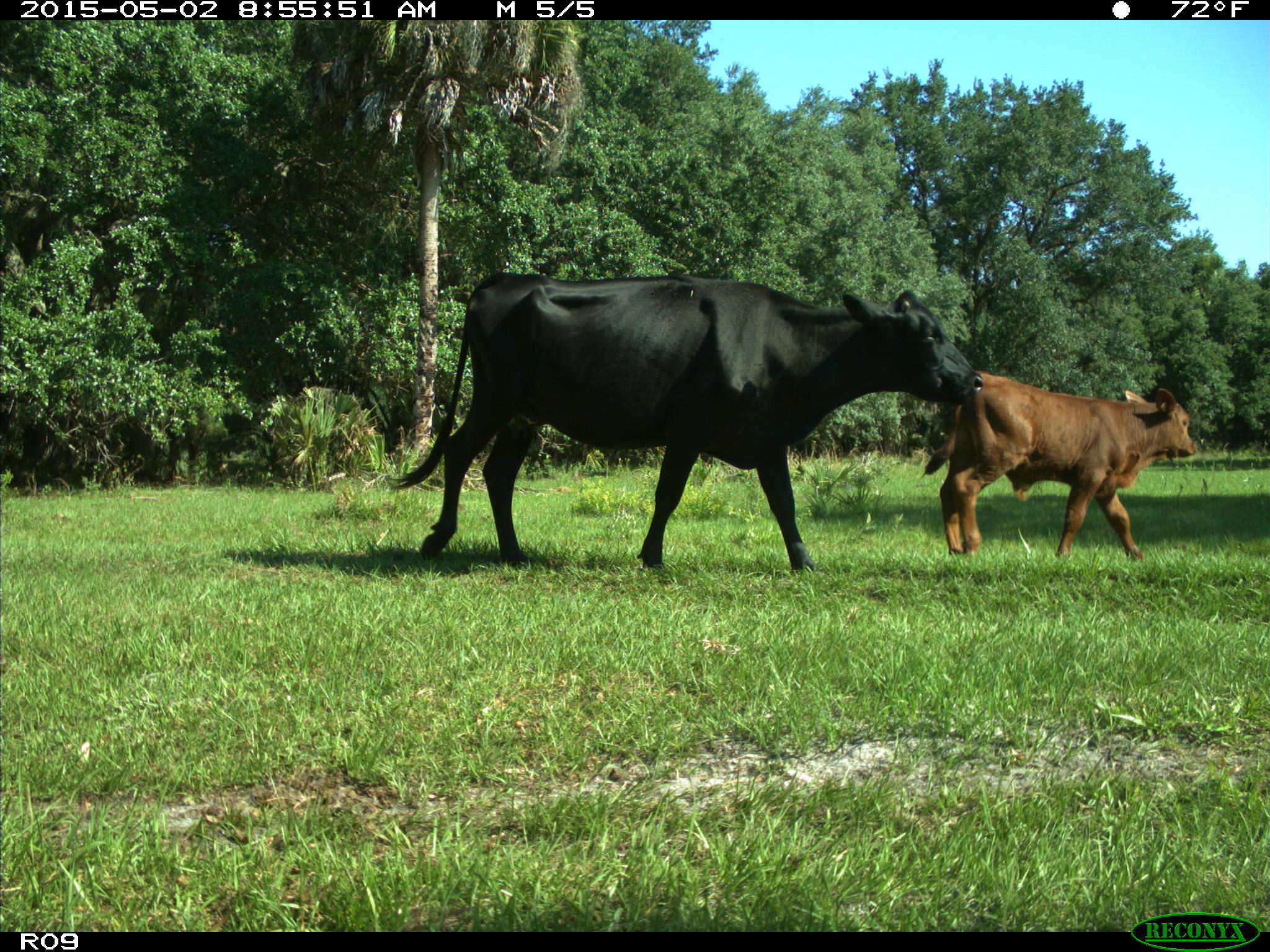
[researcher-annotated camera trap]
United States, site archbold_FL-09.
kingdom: Animalia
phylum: Chordata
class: Mammalia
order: Artiodactyla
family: Bovidae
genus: Bos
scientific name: Bos taurus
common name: domestic cow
Bos taurus (domestic cow).